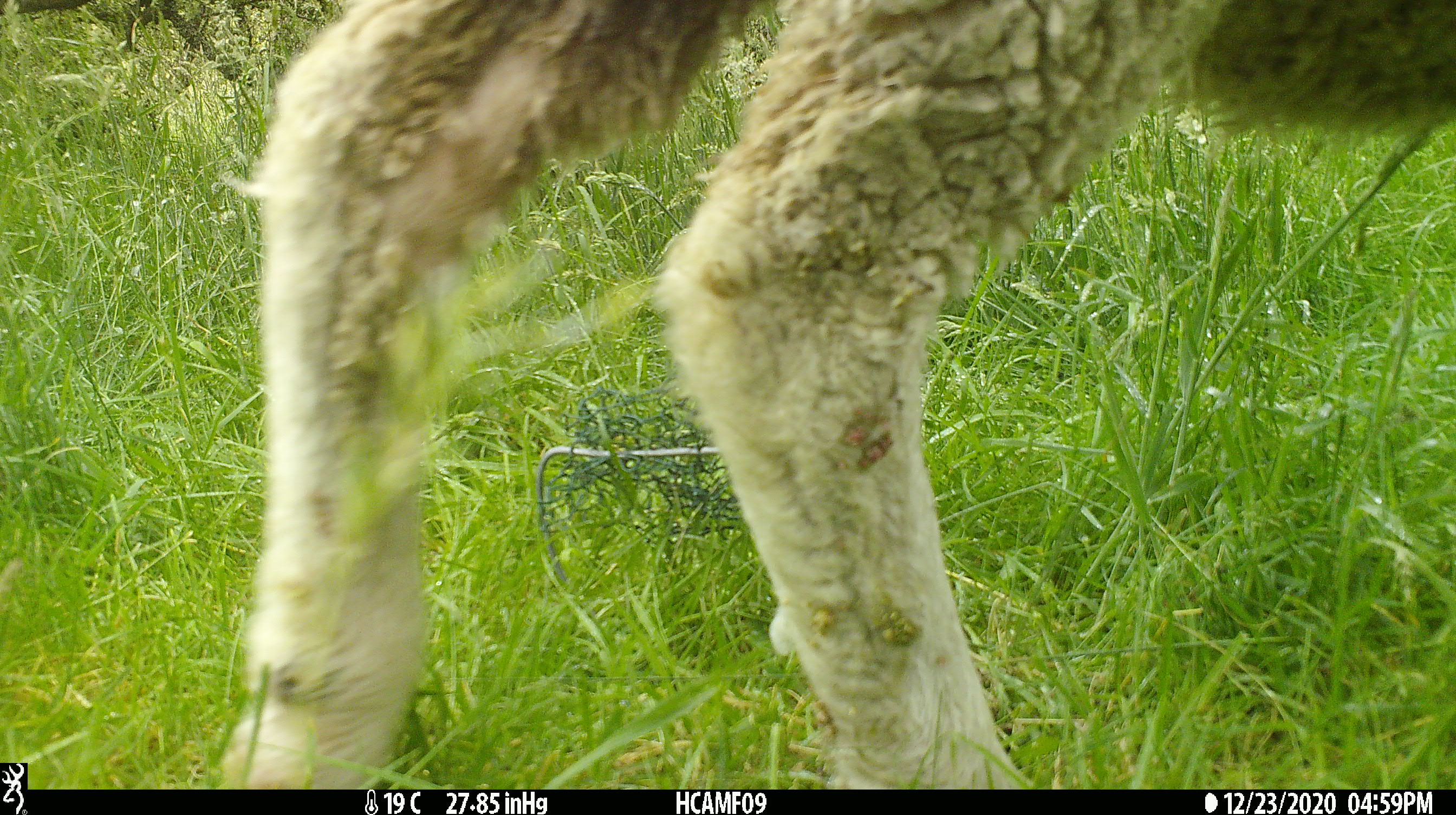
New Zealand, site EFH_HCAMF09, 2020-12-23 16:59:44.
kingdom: Animalia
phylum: Chordata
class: Mammalia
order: Artiodactyla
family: Bovidae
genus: Ovis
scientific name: Ovis aries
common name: domestic sheep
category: sheep